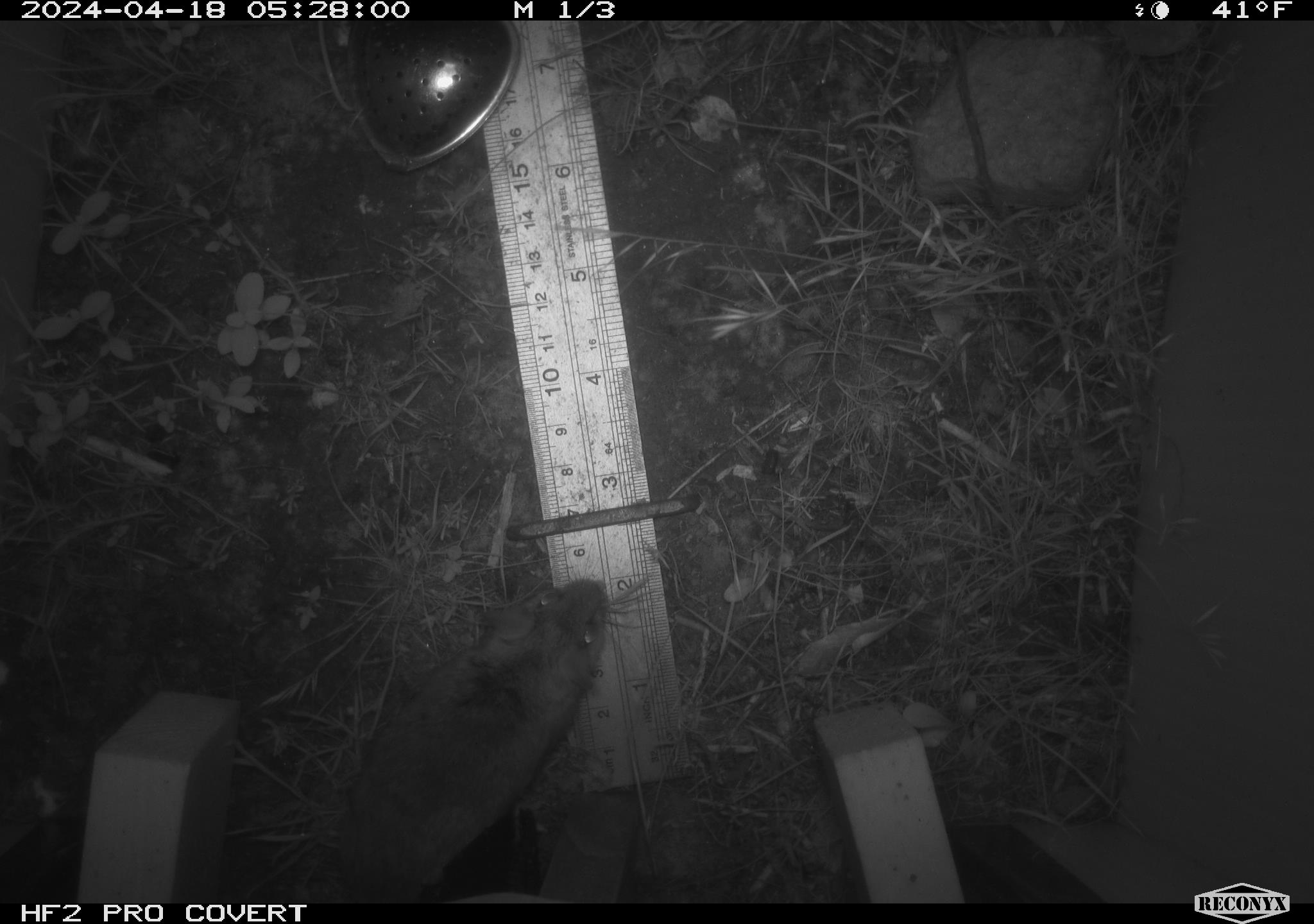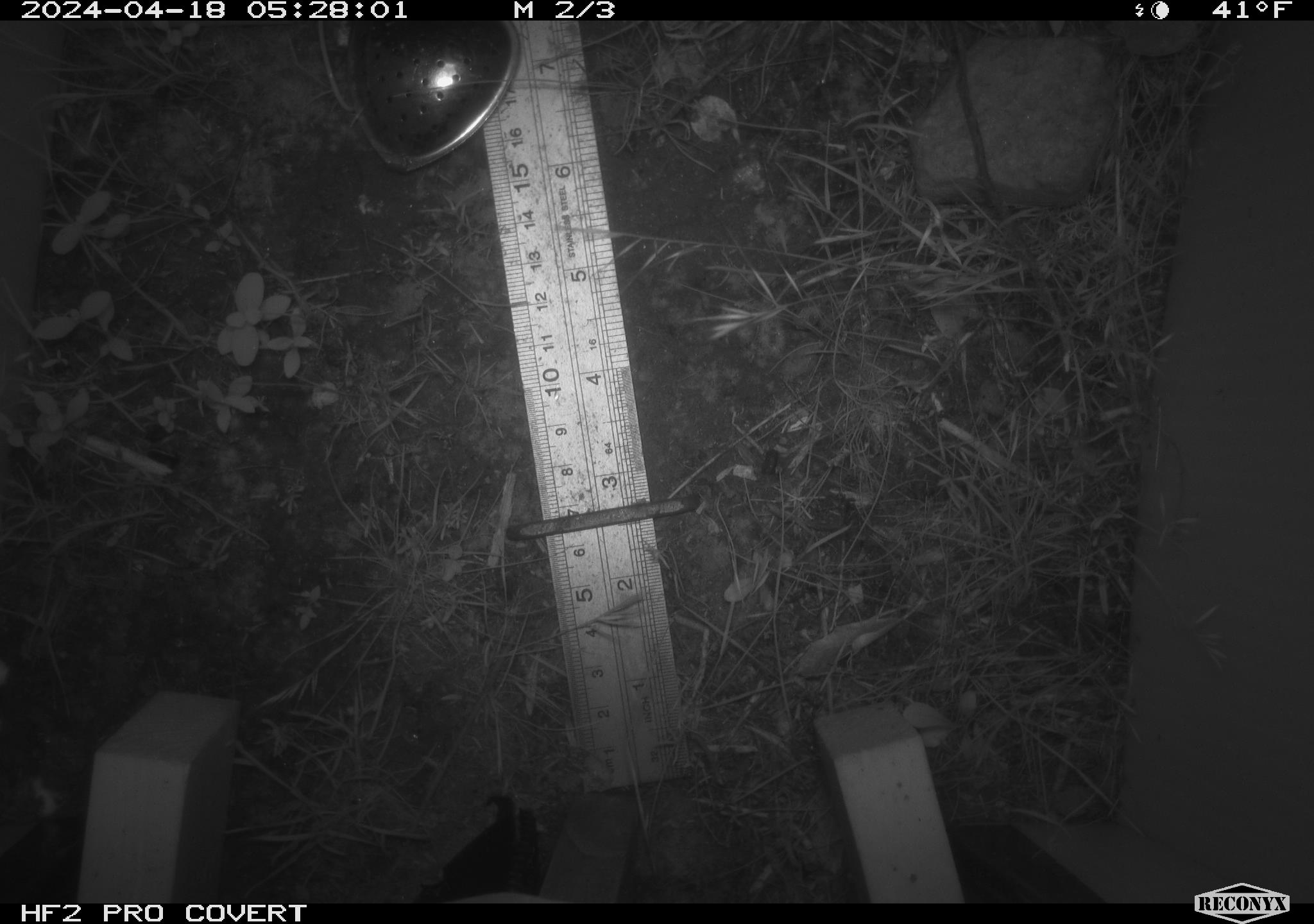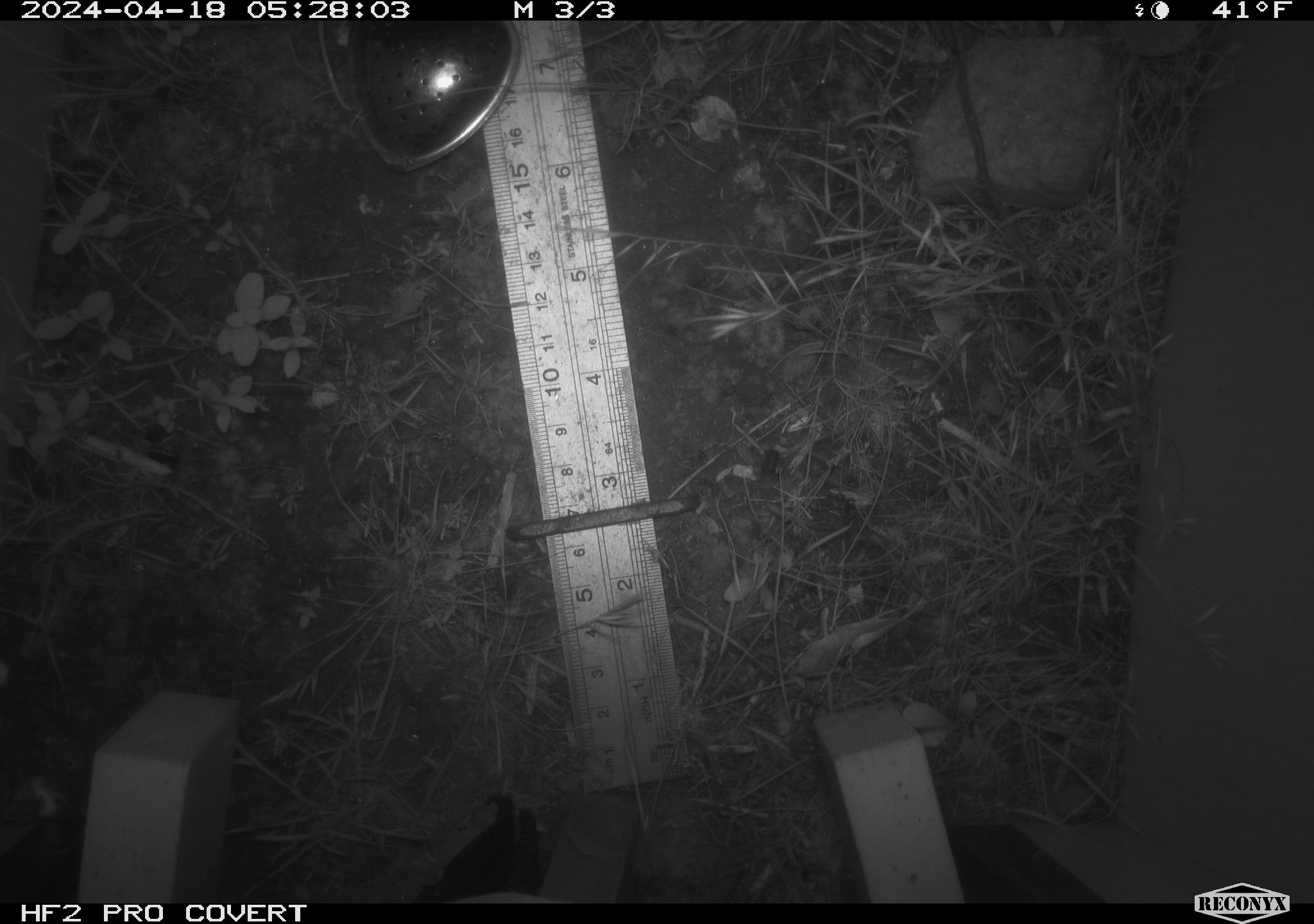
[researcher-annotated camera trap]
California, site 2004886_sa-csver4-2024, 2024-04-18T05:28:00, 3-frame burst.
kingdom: Animalia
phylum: Chordata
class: Mammalia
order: Rodentia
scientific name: Rodentia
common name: mouse species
Mouse species (Rodentia).